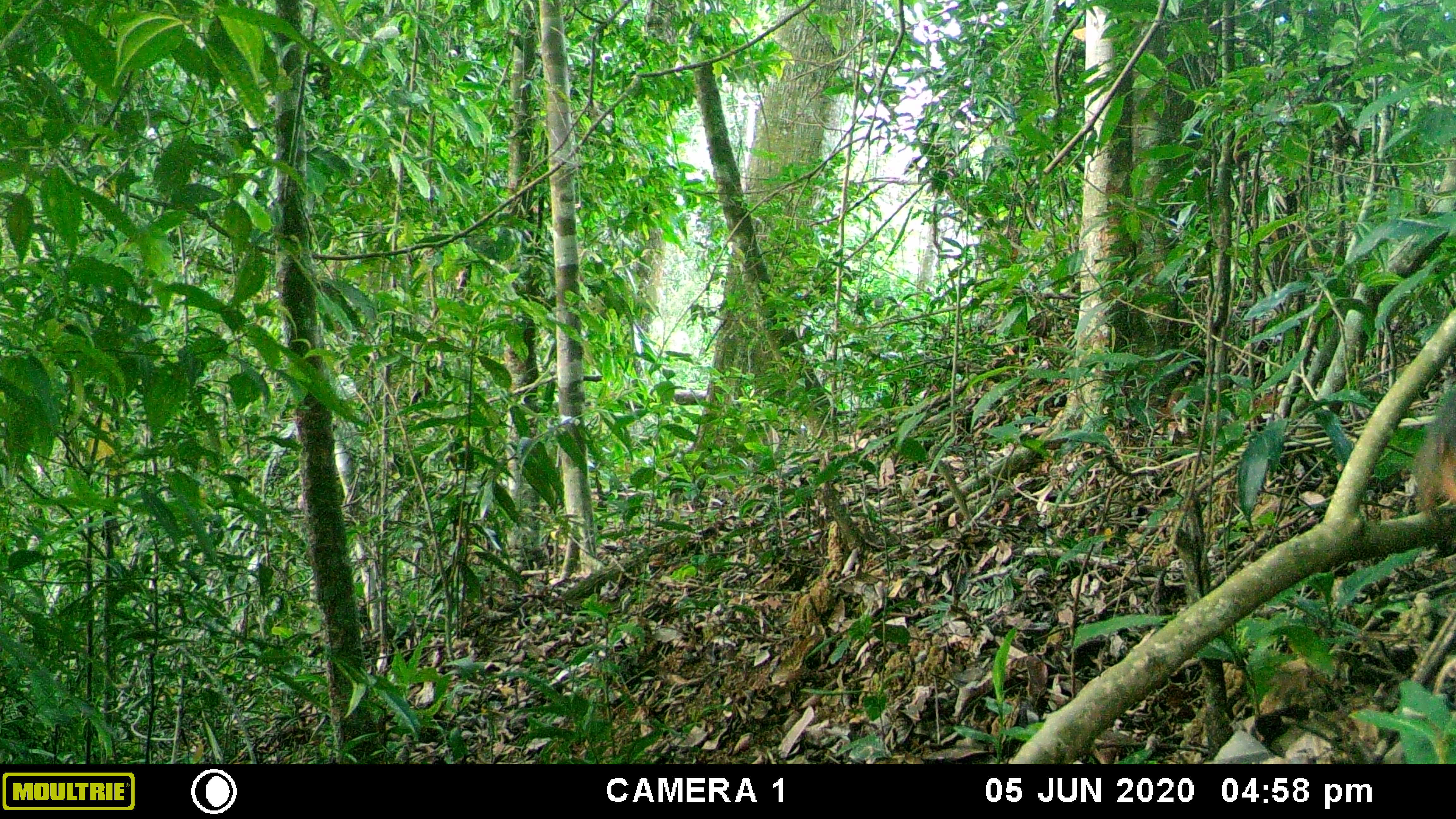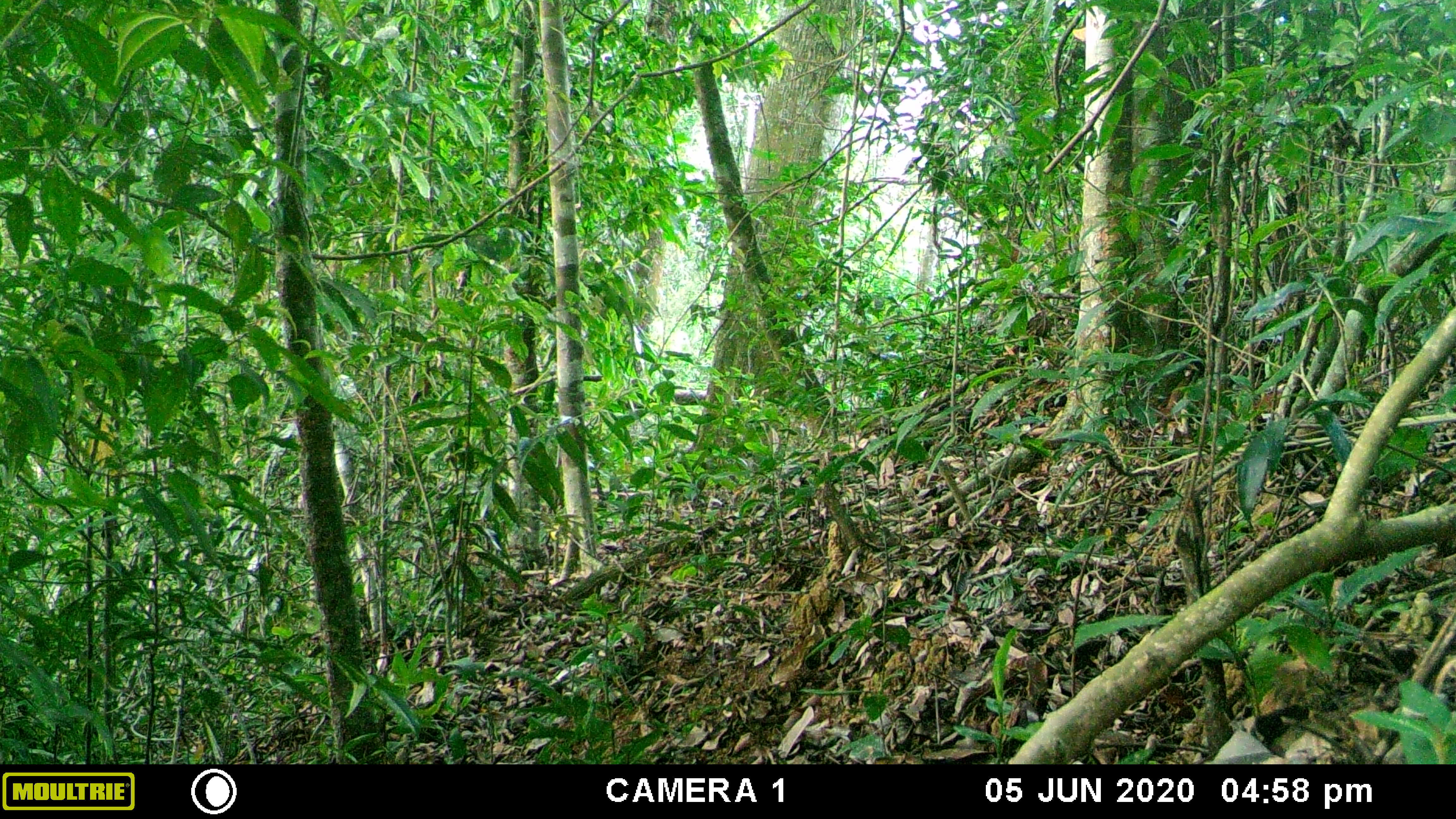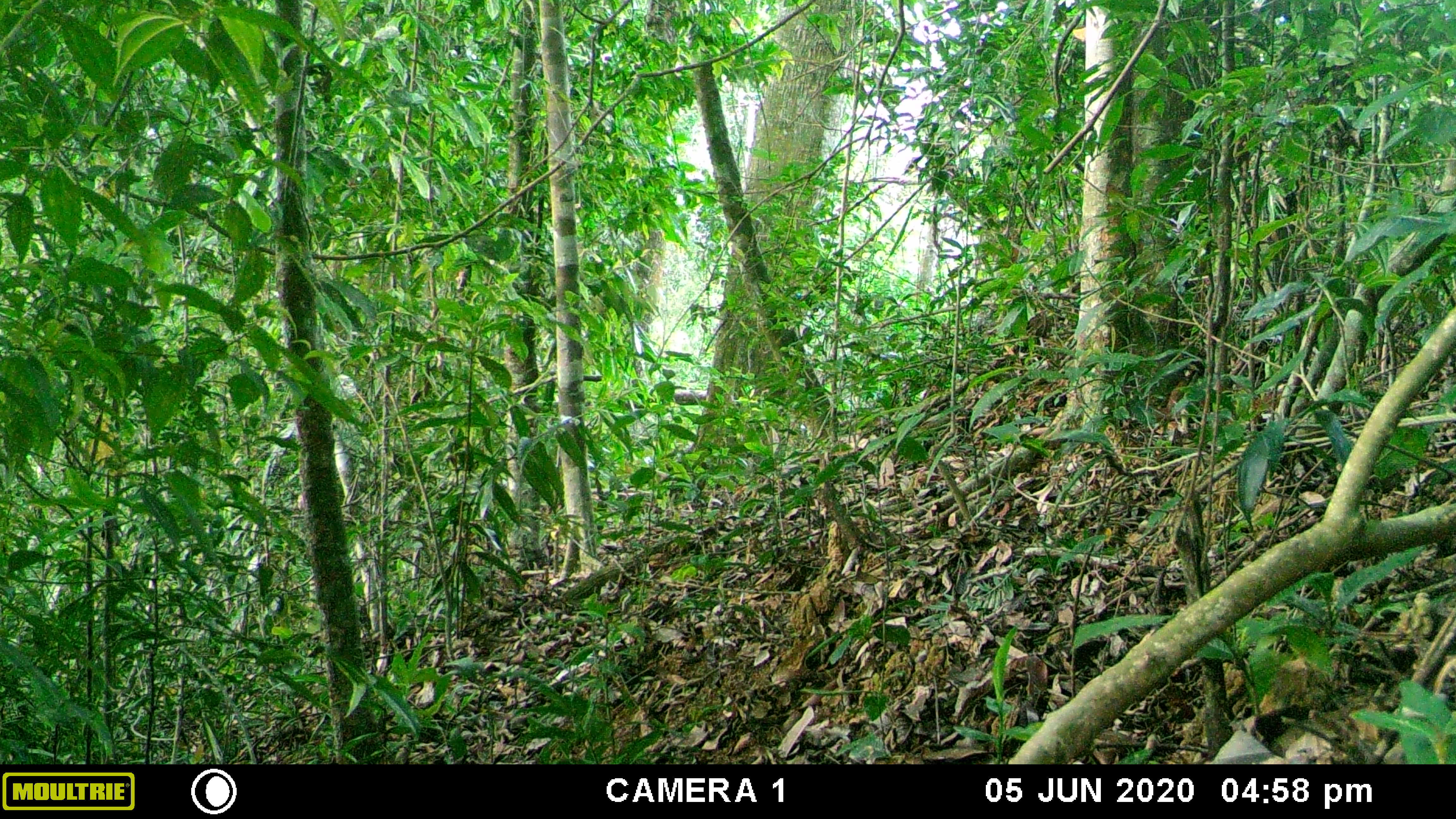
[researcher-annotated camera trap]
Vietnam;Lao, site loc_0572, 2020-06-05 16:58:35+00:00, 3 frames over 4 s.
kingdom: Animalia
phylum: Chordata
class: Mammalia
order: Rodentia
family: Sciuridae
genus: Dremomys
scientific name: Dremomys rufigenis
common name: red-cheeked squirrel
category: red cheeked squirrel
Red cheeked squirrel (red-cheeked squirrel) (Dremomys rufigenis). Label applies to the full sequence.